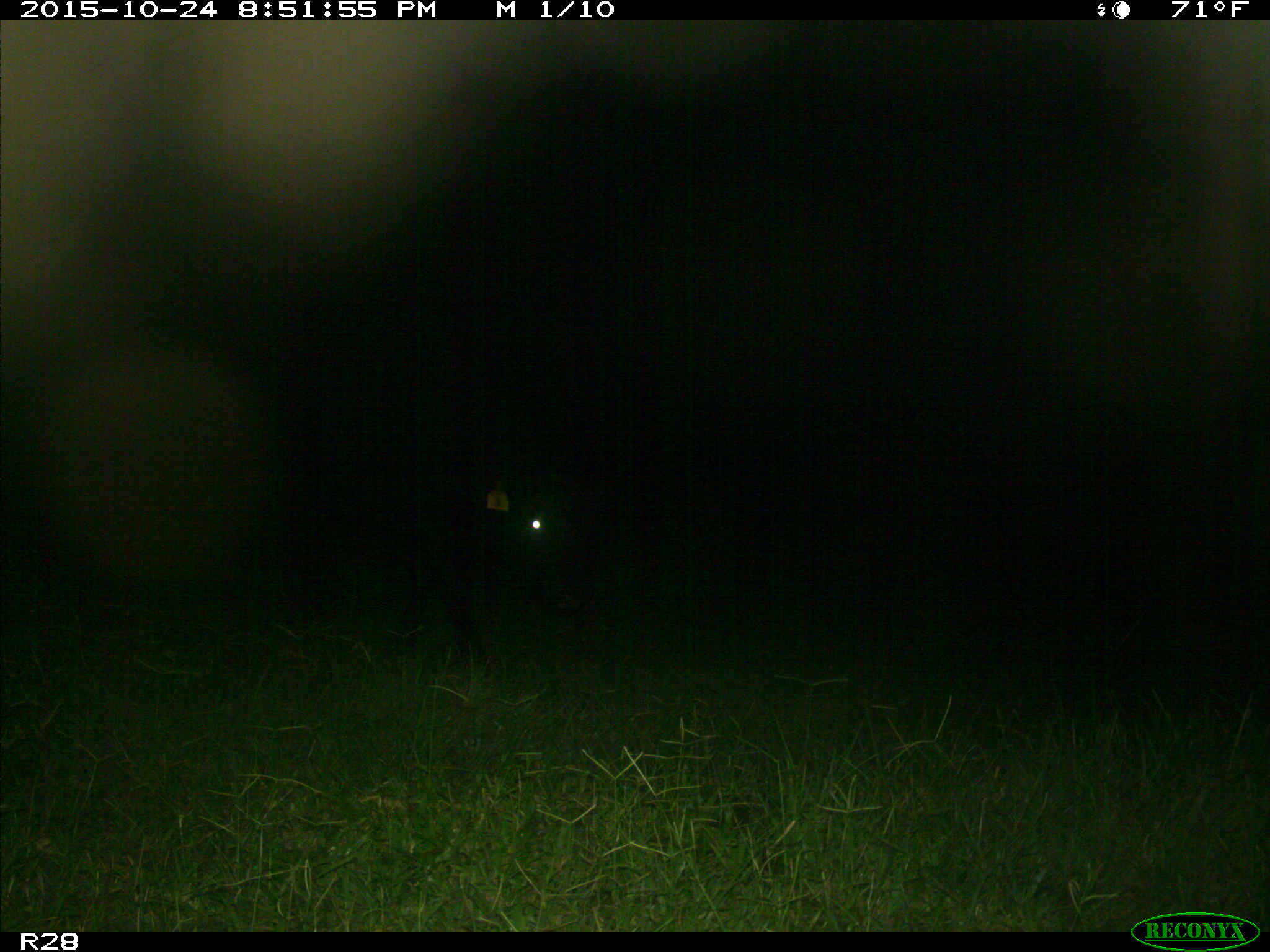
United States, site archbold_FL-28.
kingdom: Animalia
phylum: Chordata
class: Mammalia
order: Artiodactyla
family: Bovidae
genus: Bos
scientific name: Bos taurus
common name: domestic cow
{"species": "Bos taurus (domestic cow)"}